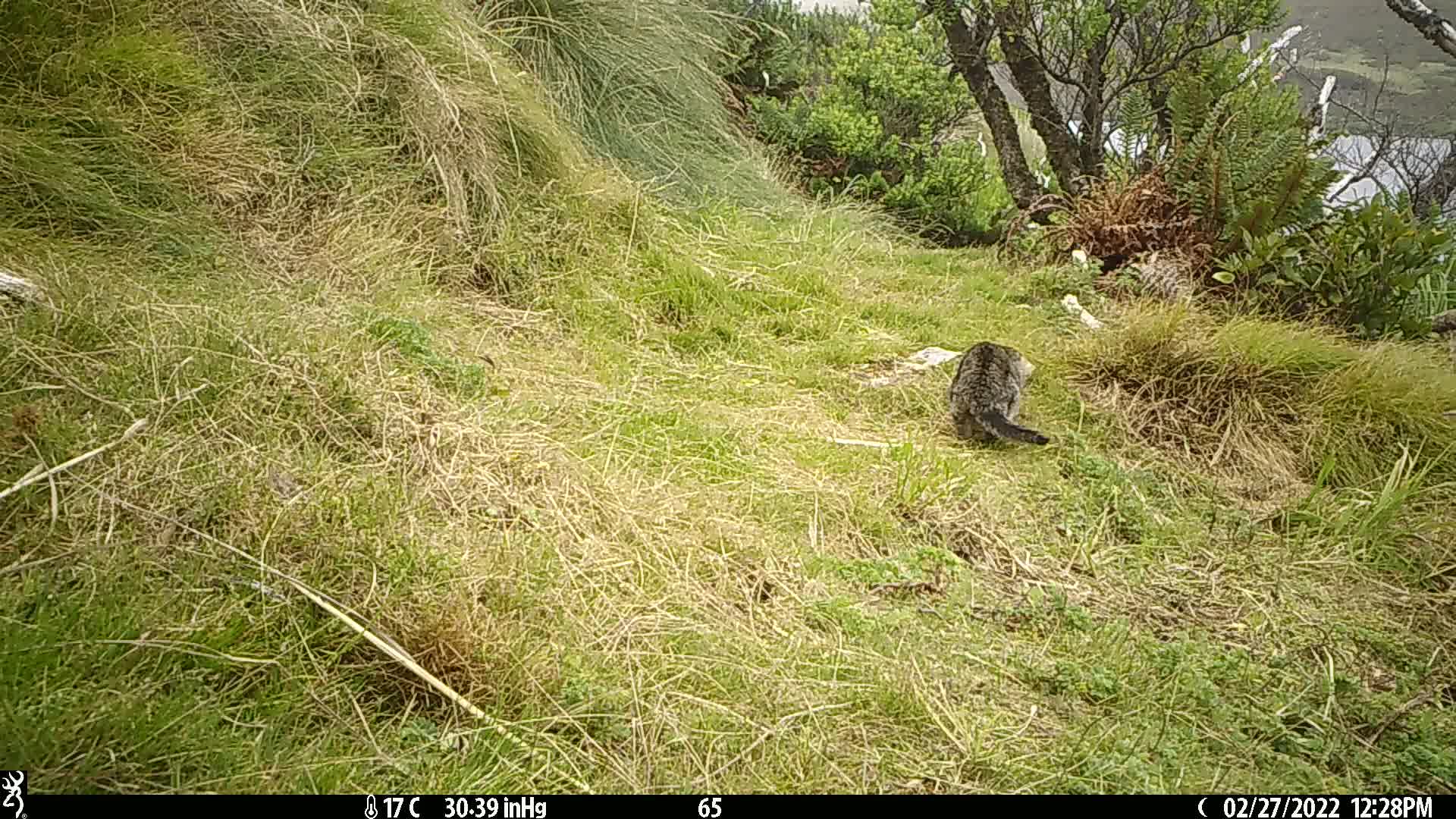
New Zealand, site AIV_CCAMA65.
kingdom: Animalia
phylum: Chordata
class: Mammalia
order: Carnivora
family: Felidae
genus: Felis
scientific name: Felis catus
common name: domestic cat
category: cat